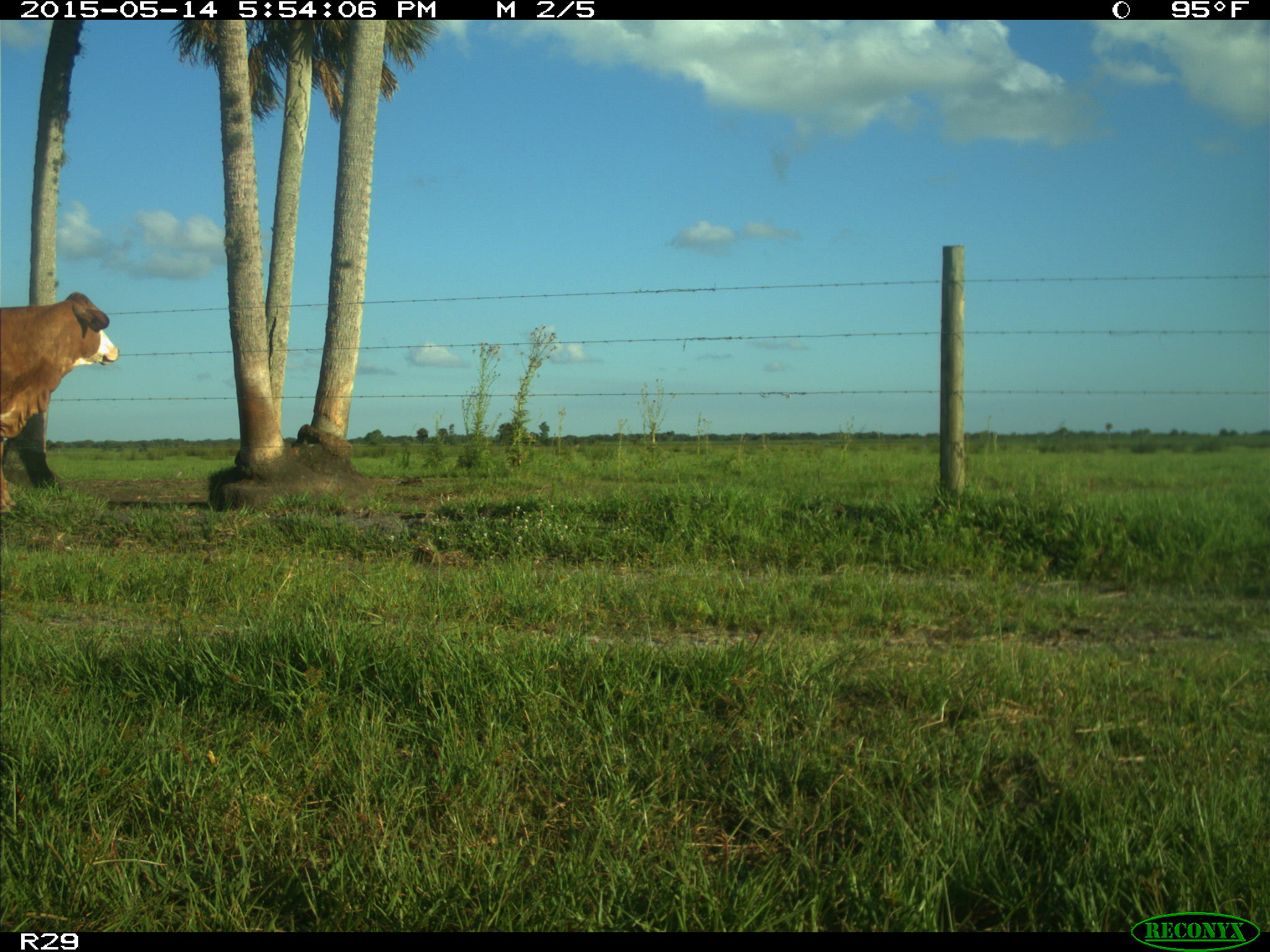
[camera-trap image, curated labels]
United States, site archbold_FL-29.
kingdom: Animalia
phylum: Chordata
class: Mammalia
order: Artiodactyla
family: Bovidae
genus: Bos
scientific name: Bos taurus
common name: domestic cow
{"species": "Bos taurus (domestic cow)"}